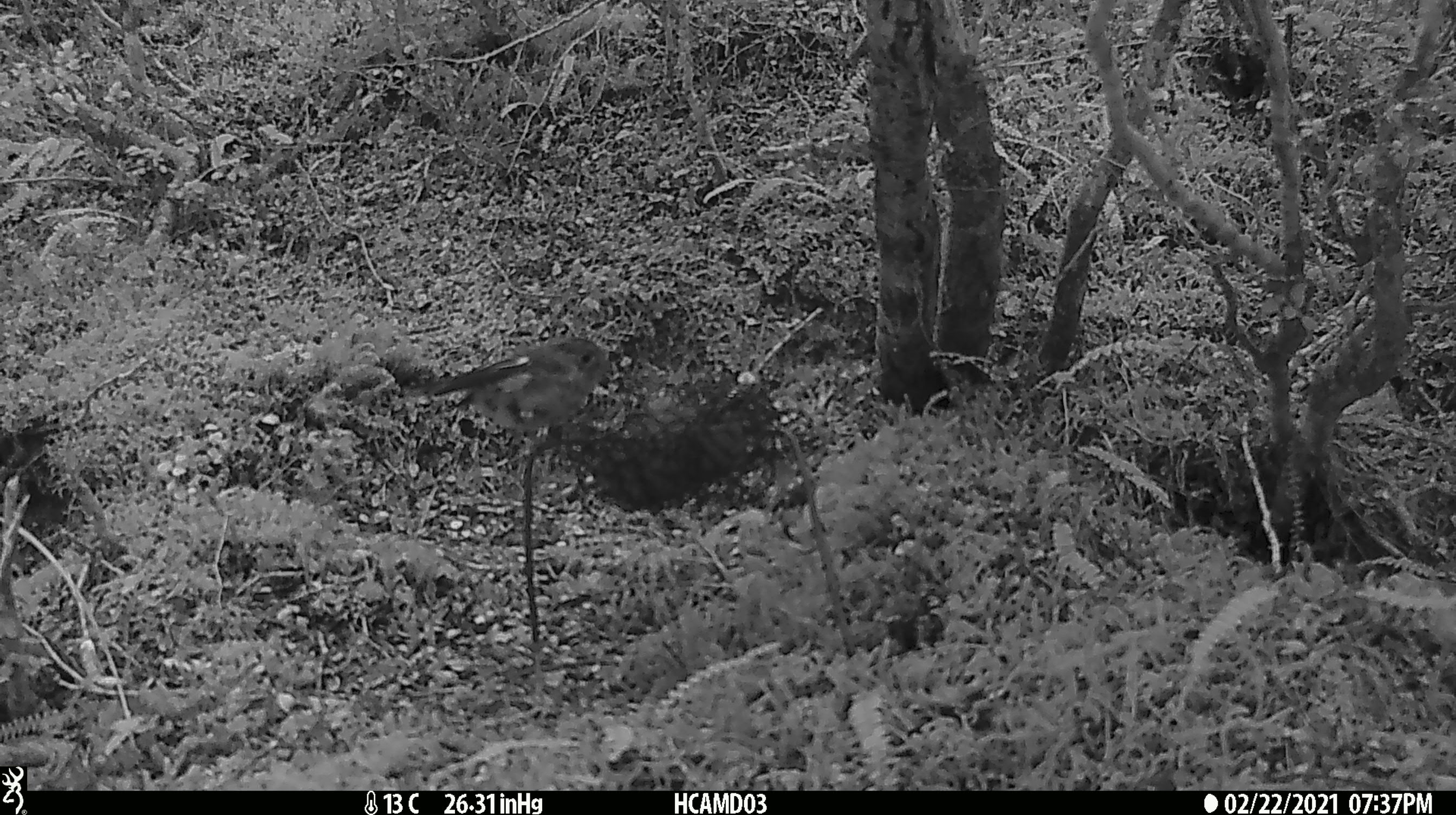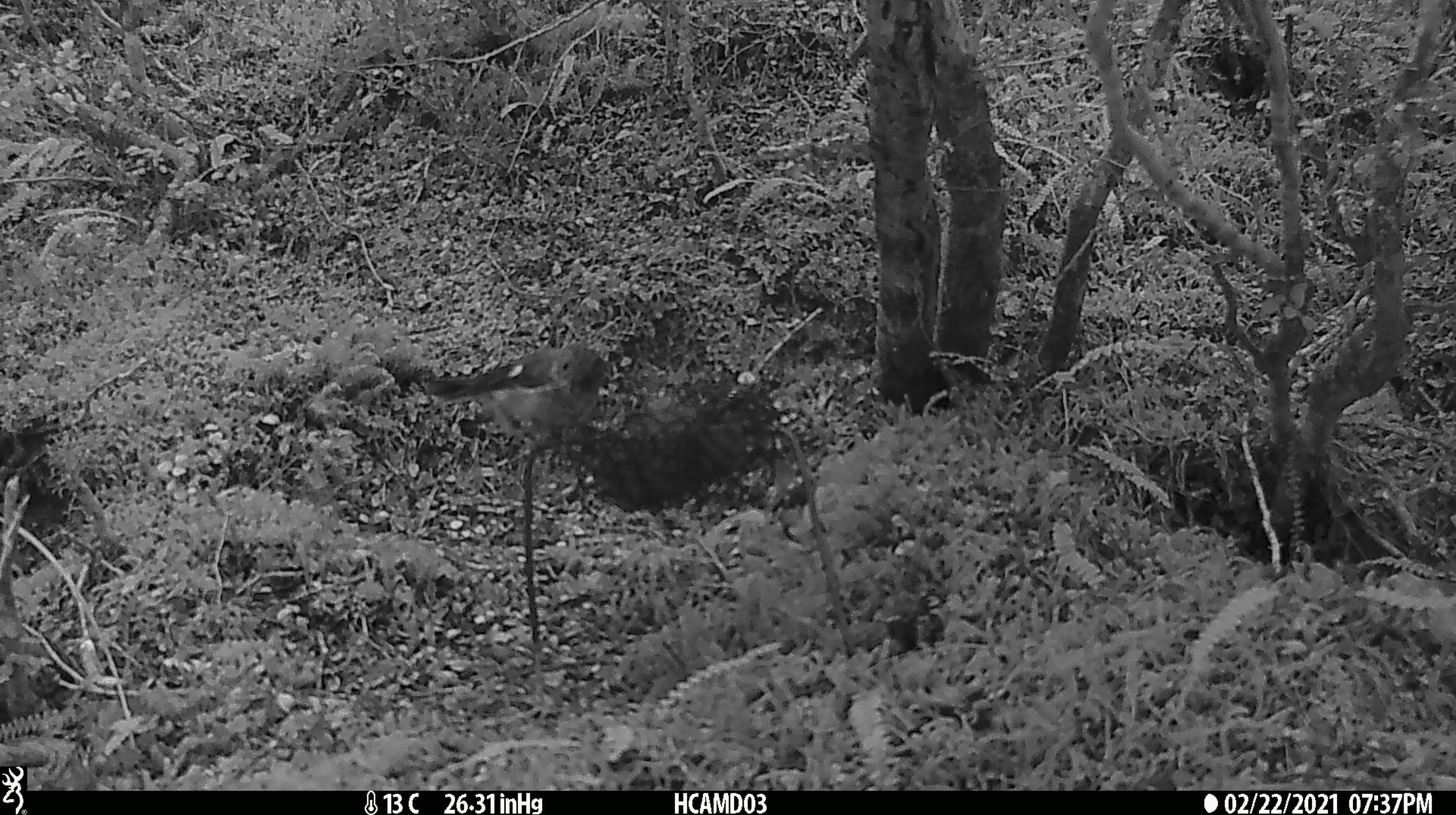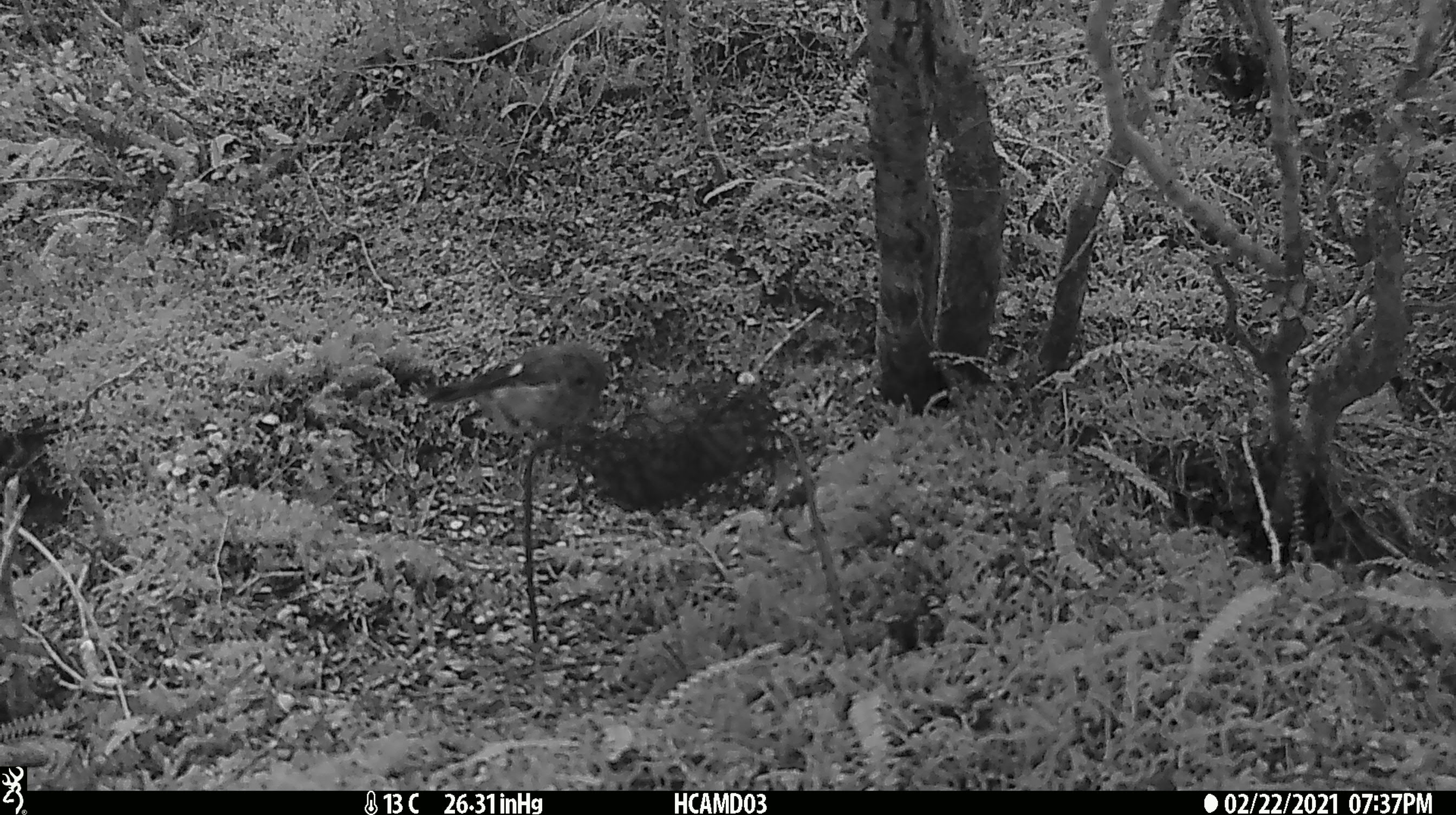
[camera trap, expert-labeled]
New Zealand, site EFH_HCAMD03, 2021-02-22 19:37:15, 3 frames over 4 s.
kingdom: Animalia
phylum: Chordata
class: Aves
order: Passeriformes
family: Petroicidae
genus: Petroica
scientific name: Petroica macrocephala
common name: tomtit